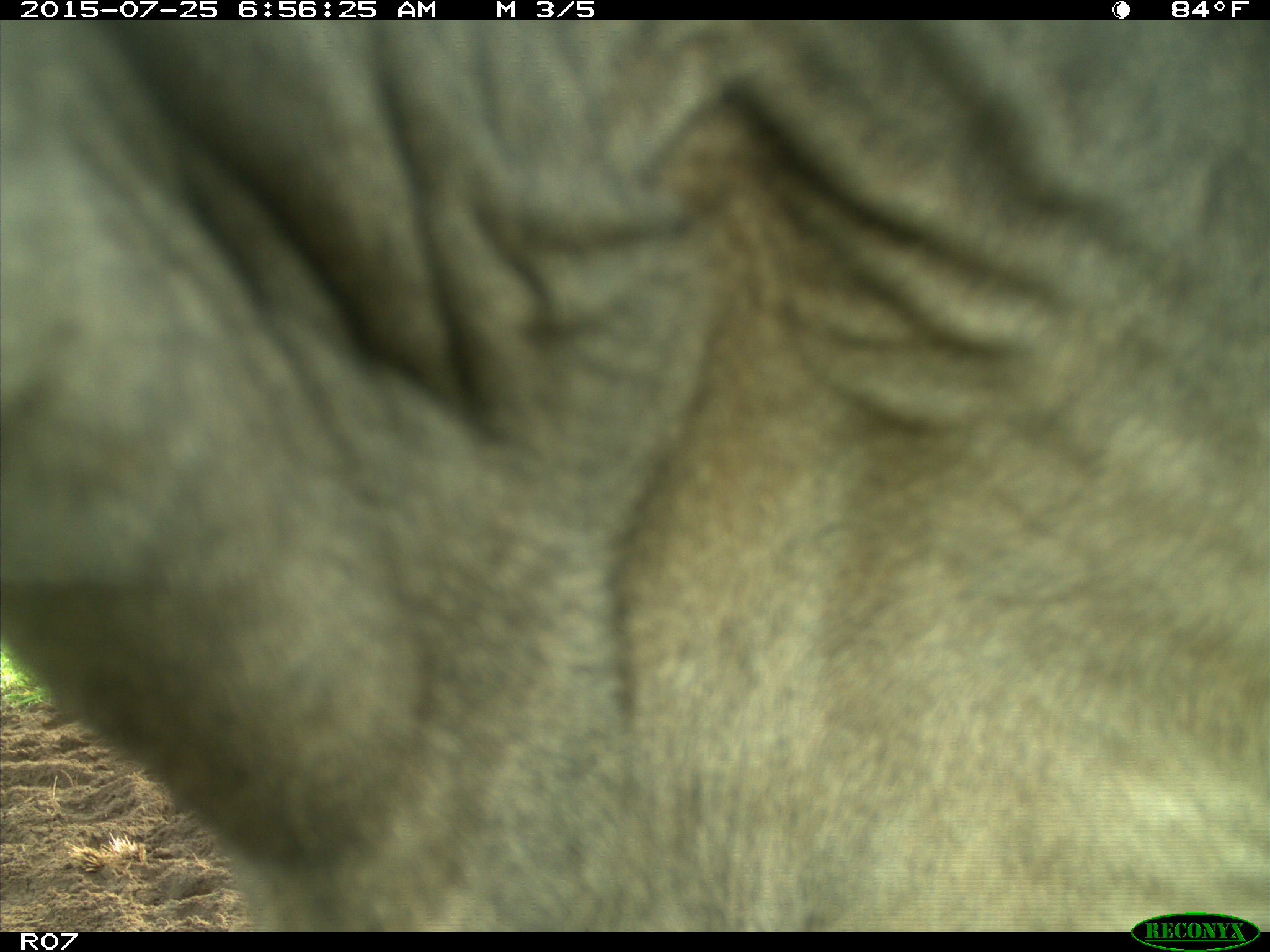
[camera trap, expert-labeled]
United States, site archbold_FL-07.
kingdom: Animalia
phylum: Chordata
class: Mammalia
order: Artiodactyla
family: Bovidae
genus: Bos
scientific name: Bos taurus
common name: domestic cow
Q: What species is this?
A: Bos taurus (domestic cow).